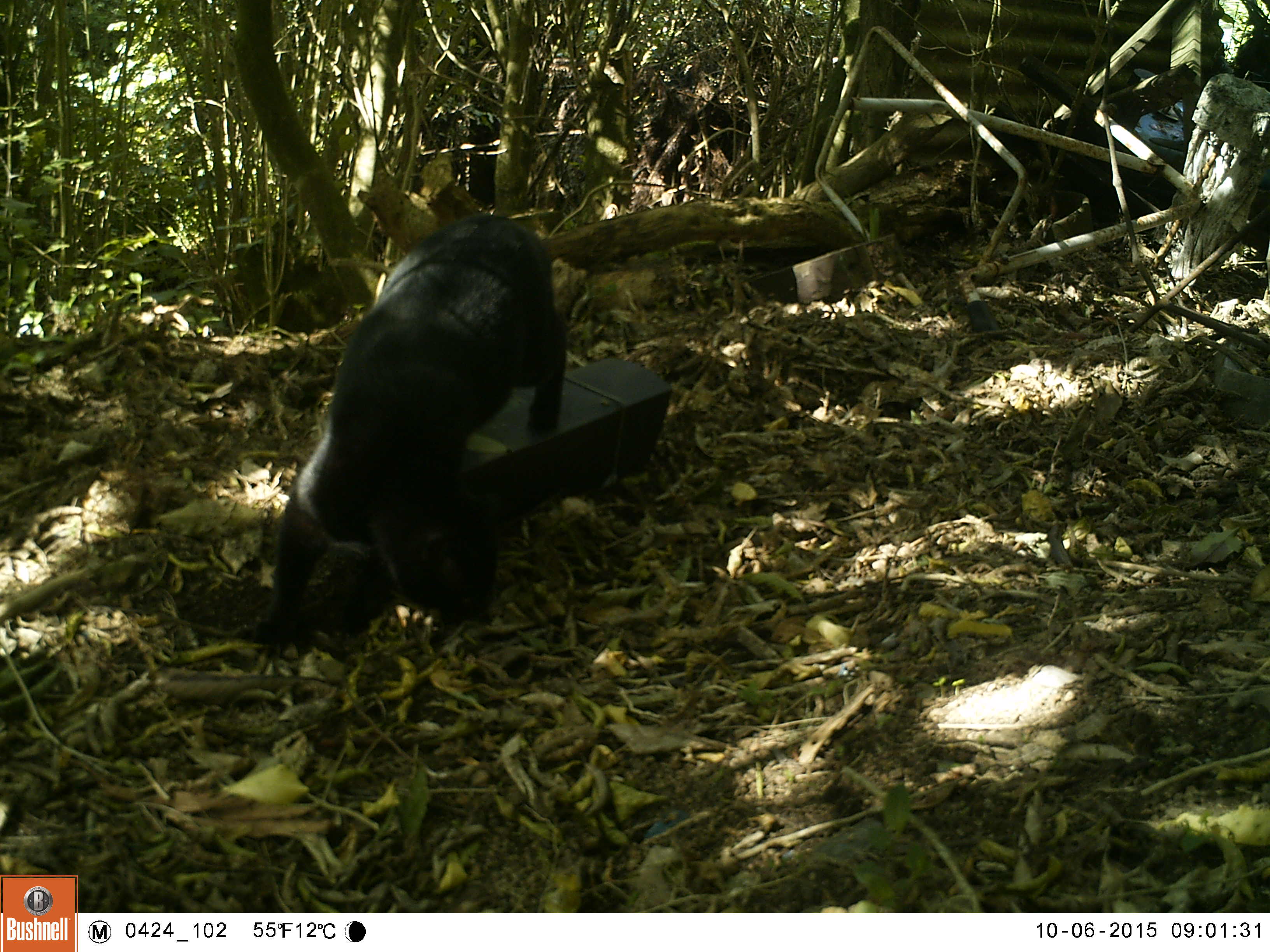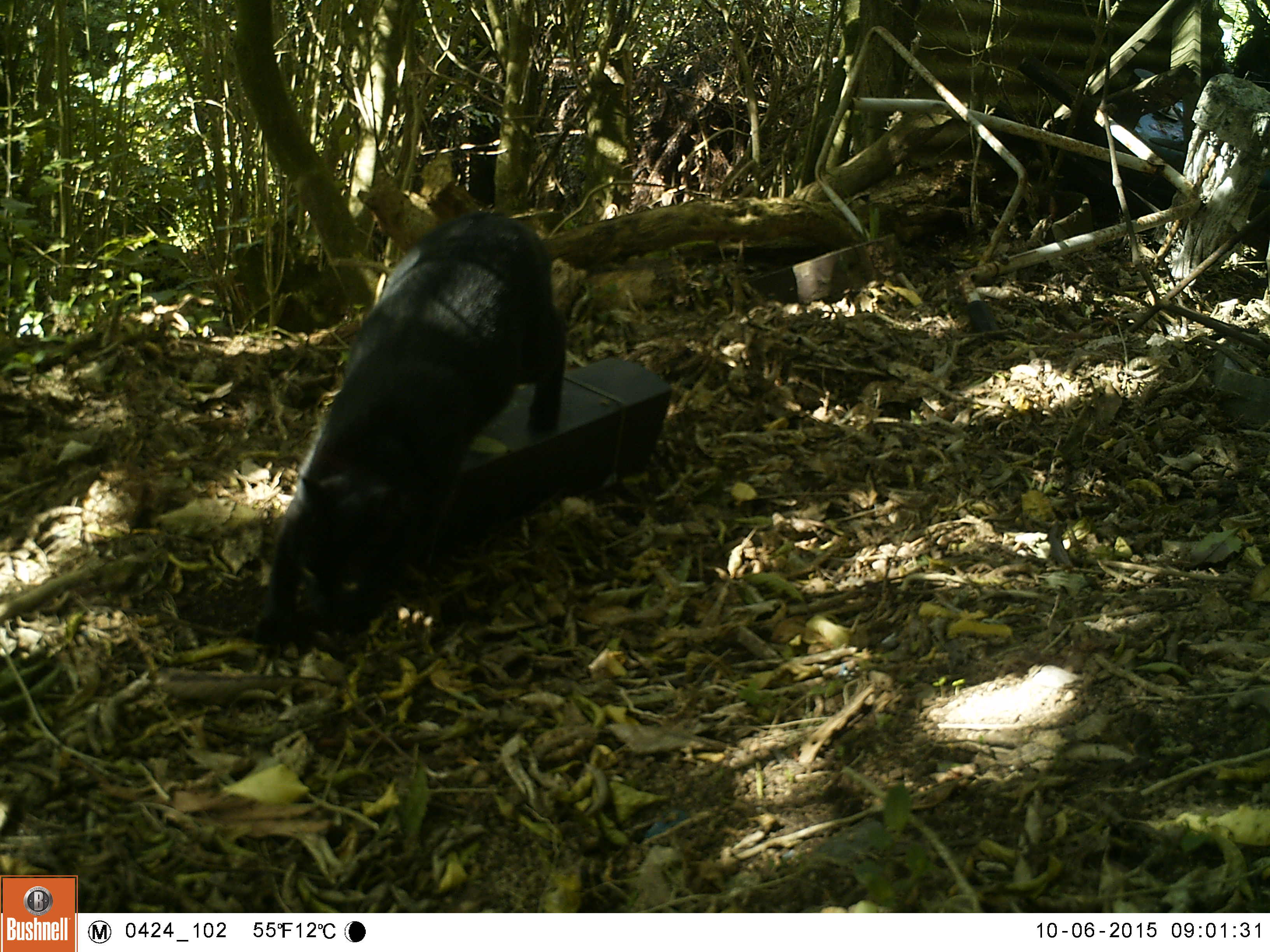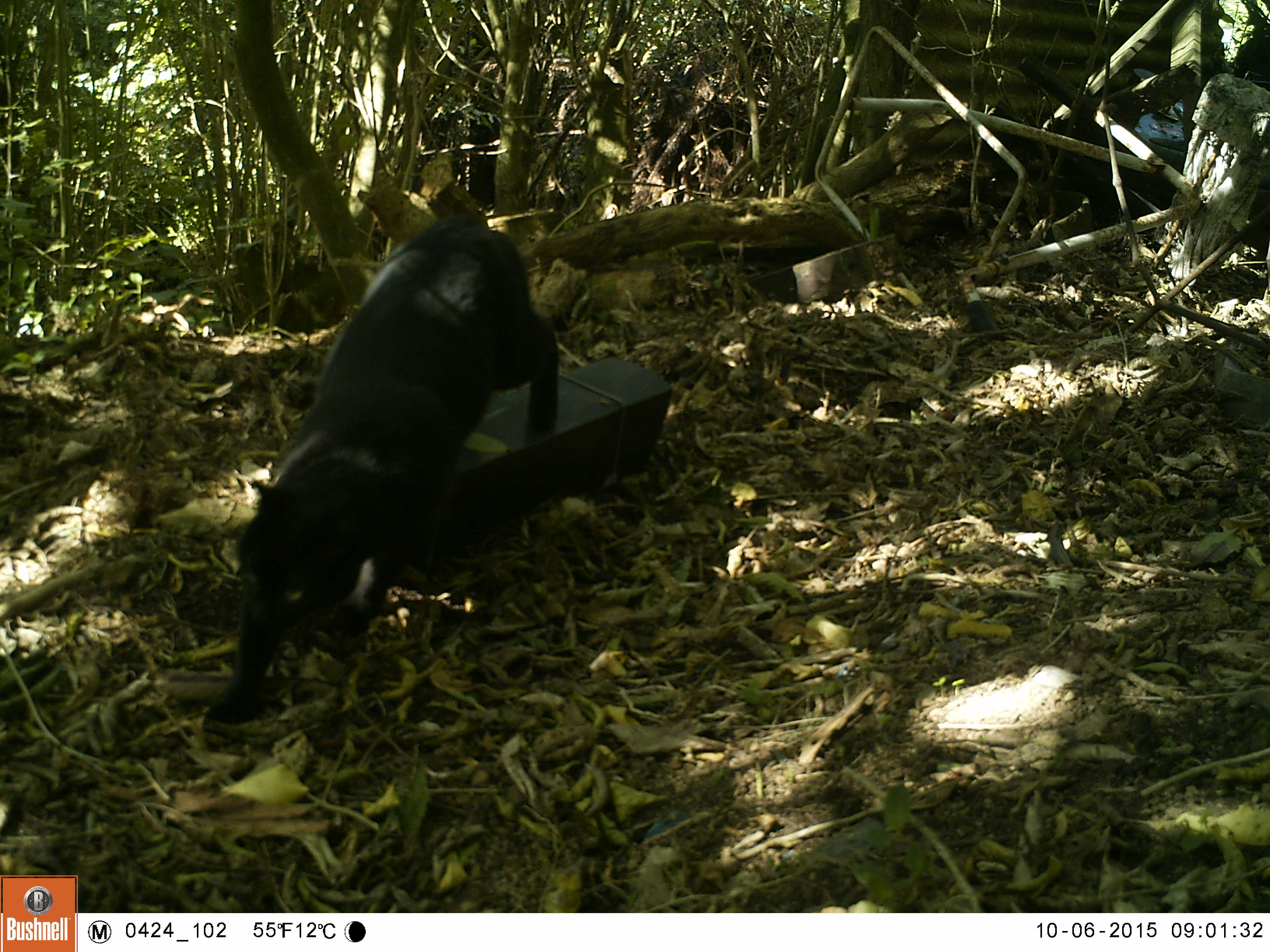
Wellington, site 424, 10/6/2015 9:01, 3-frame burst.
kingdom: Animalia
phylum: Chordata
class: Mammalia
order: Carnivora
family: Felidae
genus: Felis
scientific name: Felis catus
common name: cat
Cat (Felis catus).